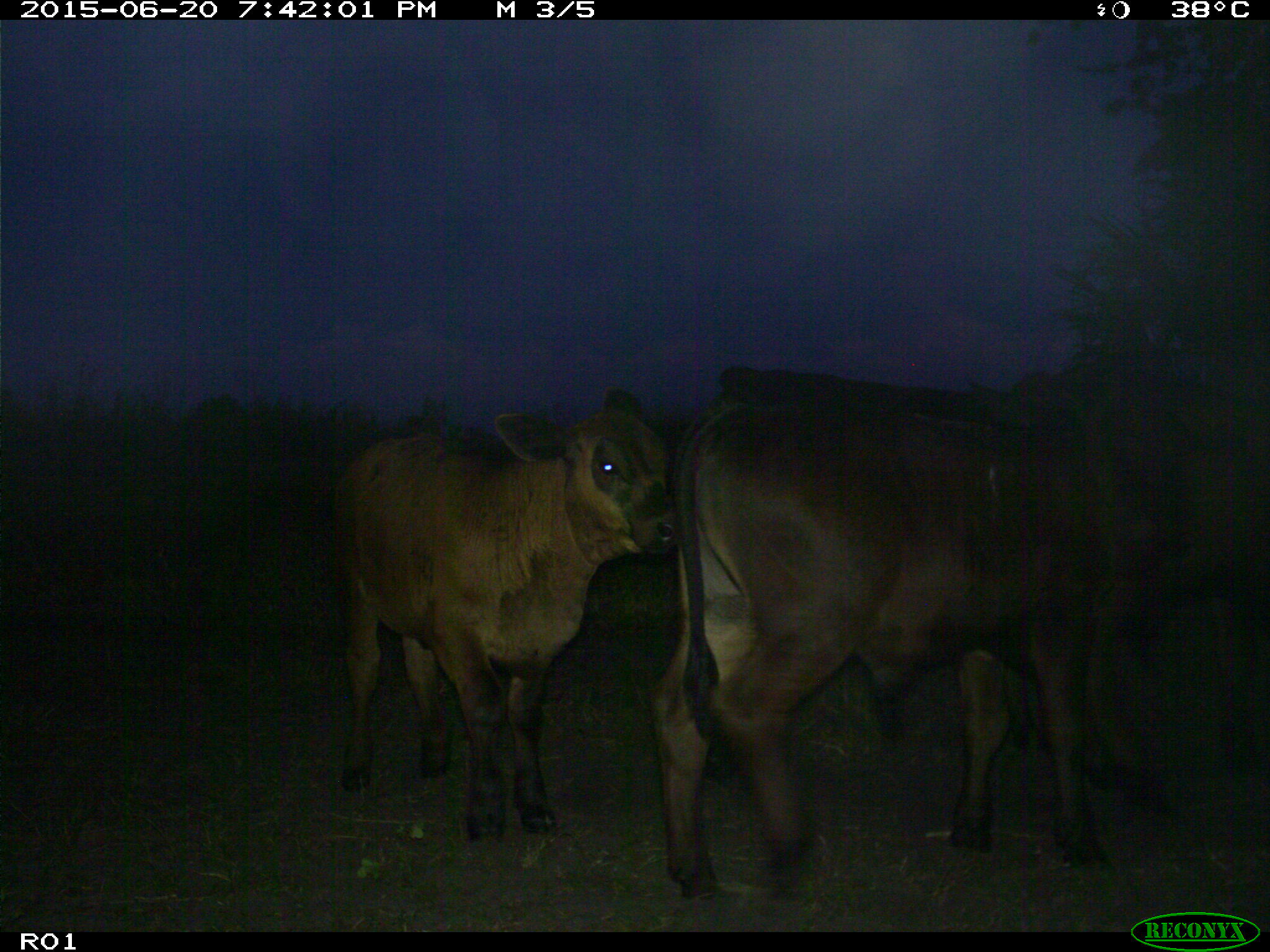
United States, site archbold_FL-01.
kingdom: Animalia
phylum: Chordata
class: Mammalia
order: Artiodactyla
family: Bovidae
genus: Bos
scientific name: Bos taurus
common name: domestic cow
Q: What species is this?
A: Bos taurus (domestic cow).